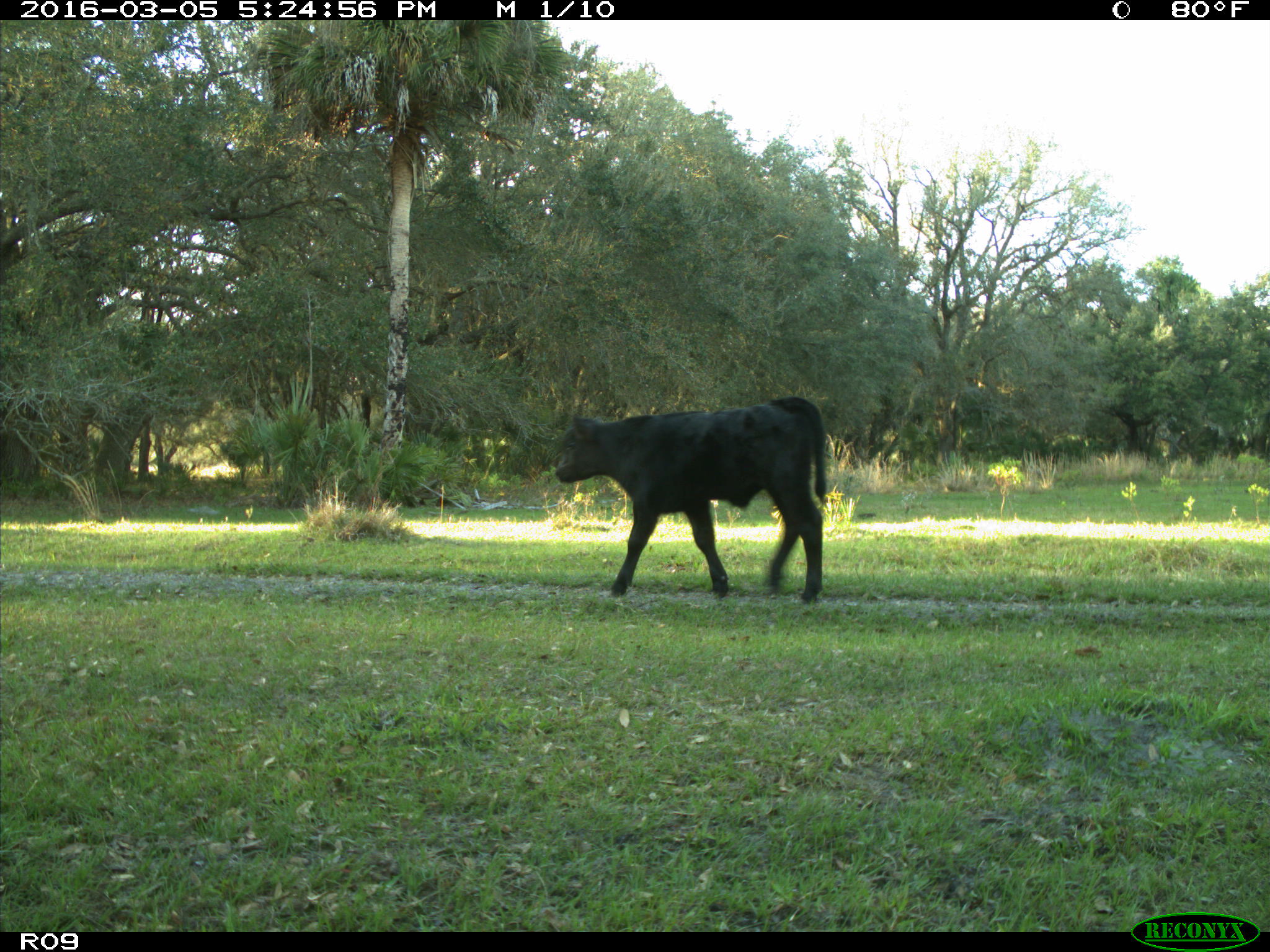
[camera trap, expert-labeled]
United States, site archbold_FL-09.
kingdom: Animalia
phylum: Chordata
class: Mammalia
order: Artiodactyla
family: Bovidae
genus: Bos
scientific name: Bos taurus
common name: domestic cow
Bos taurus (domestic cow).